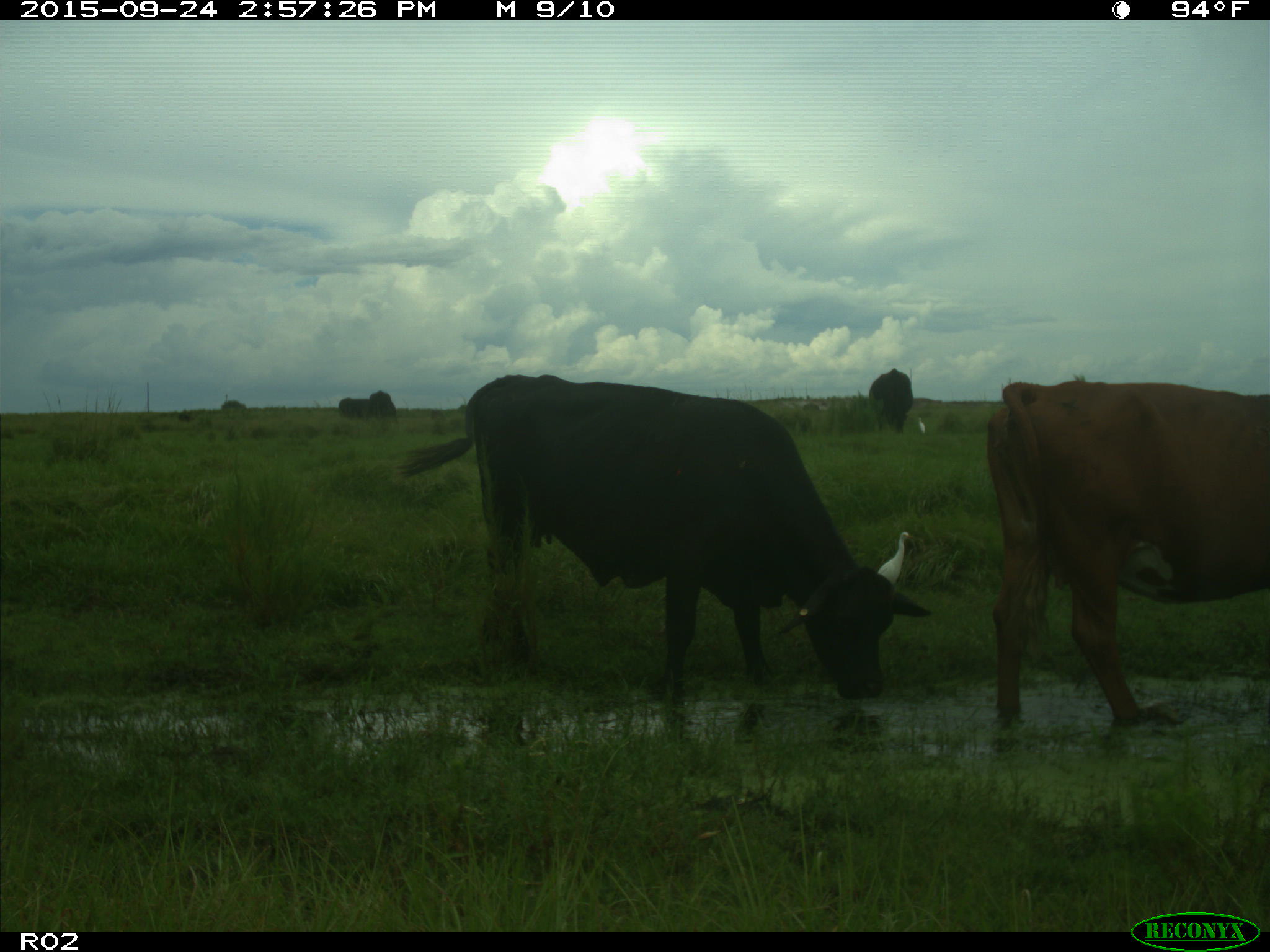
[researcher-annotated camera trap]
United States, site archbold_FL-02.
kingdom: Animalia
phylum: Chordata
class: Mammalia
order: Artiodactyla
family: Bovidae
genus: Bos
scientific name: Bos taurus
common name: domestic cow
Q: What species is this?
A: Bos taurus (domestic cow).